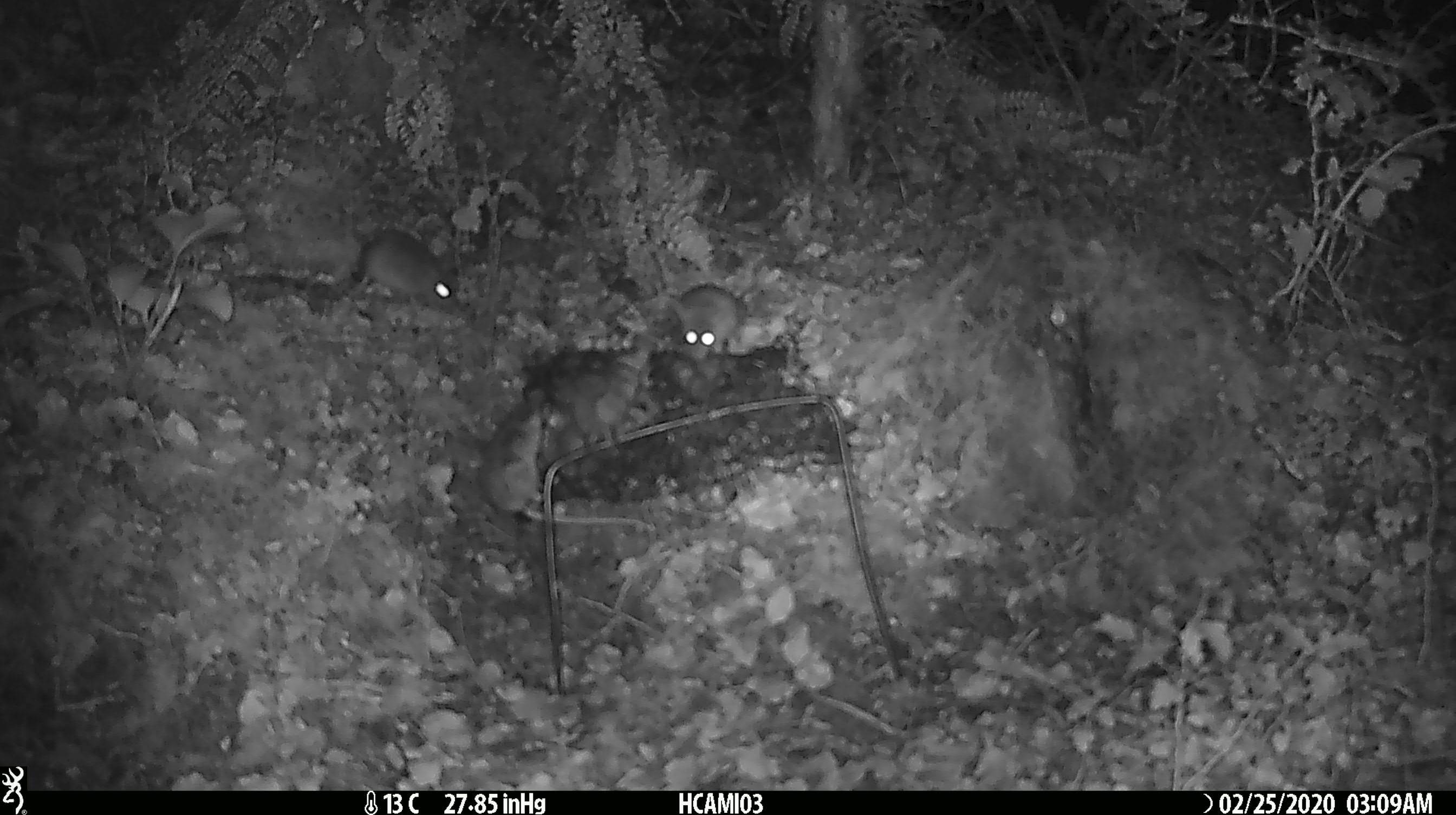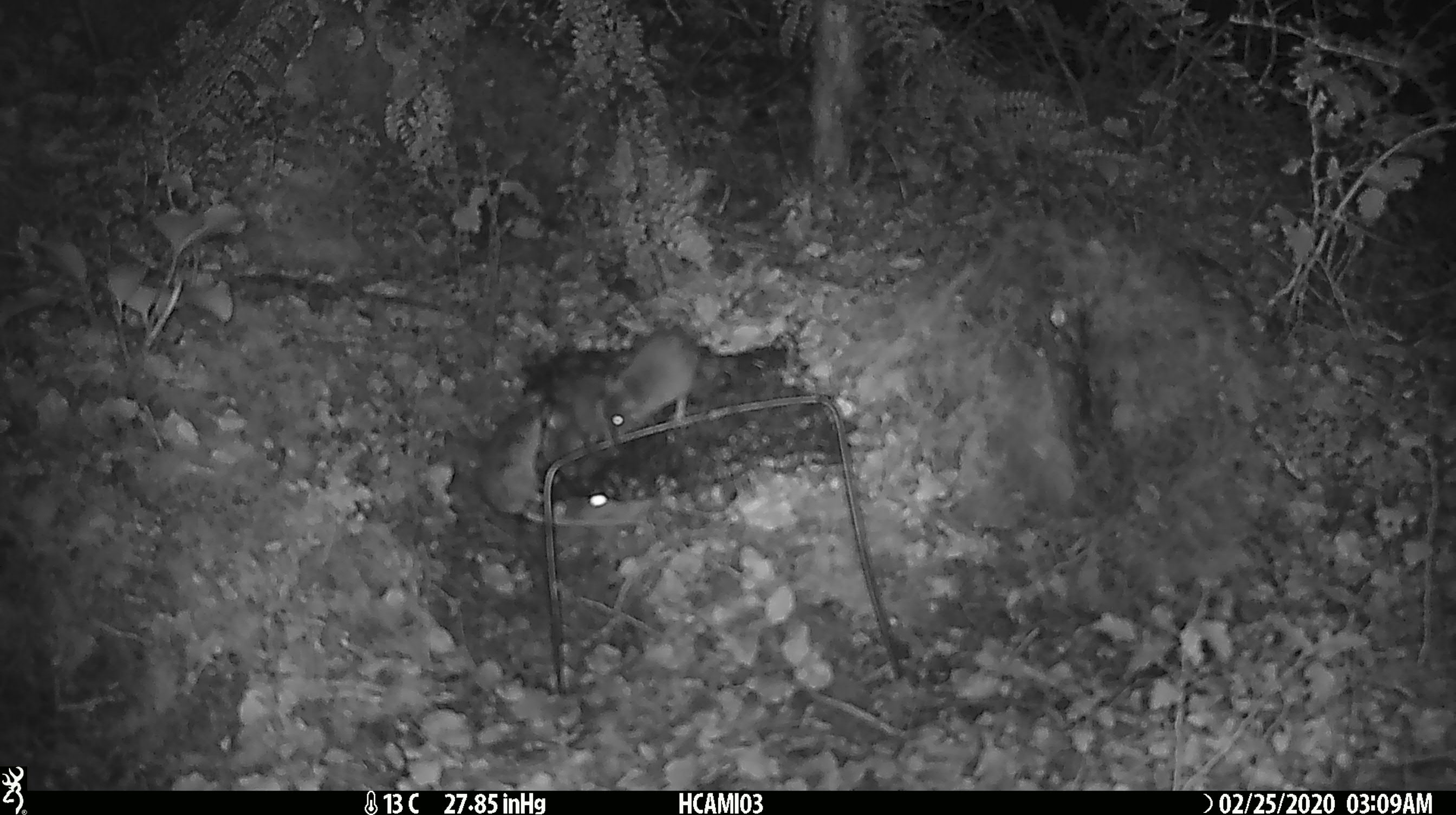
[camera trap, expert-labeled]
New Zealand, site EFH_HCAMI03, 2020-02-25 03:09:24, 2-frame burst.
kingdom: Animalia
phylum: Chordata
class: Mammalia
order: Rodentia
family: Muridae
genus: Mus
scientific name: Mus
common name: mouse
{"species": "mouse (Mus)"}